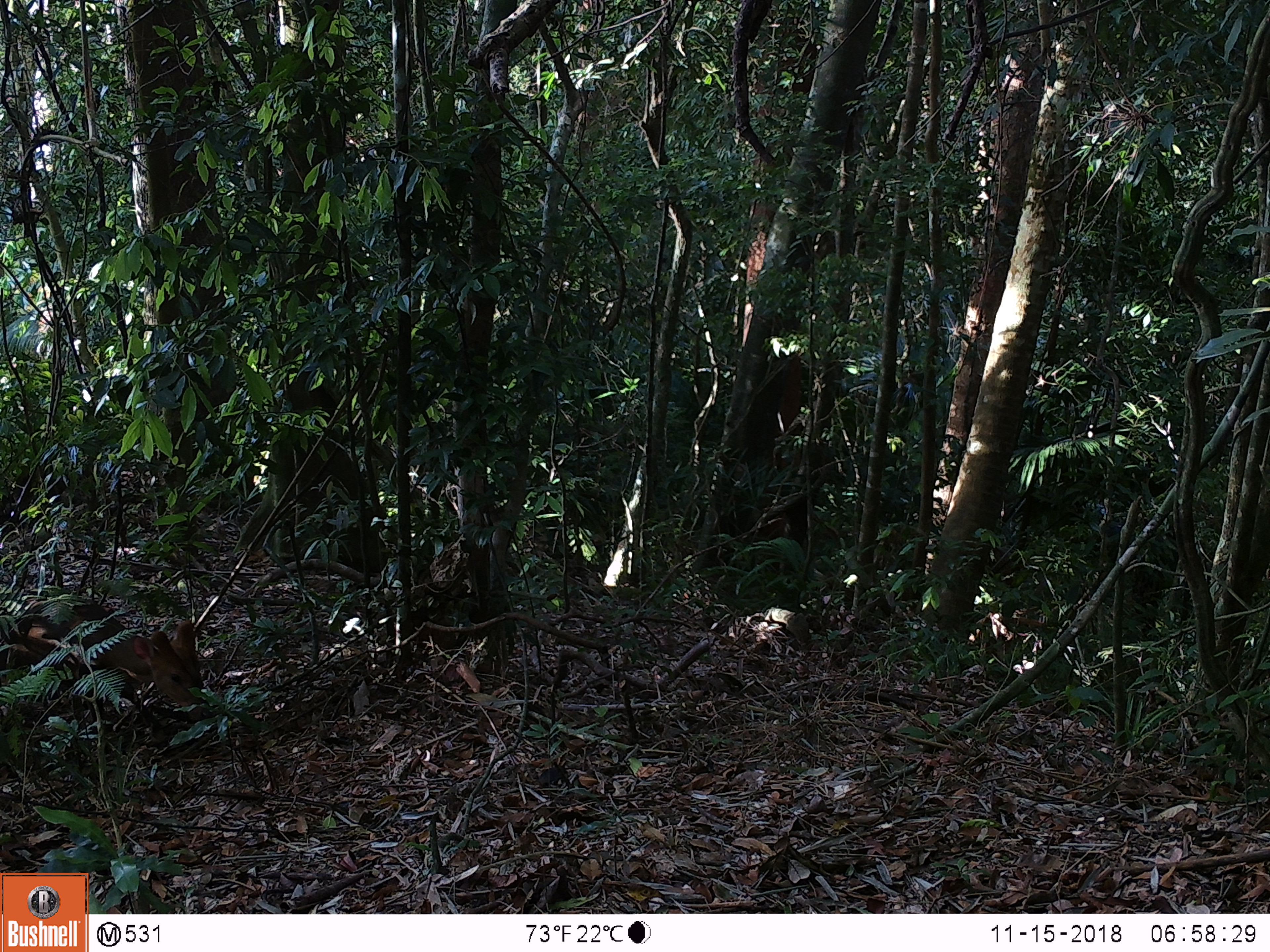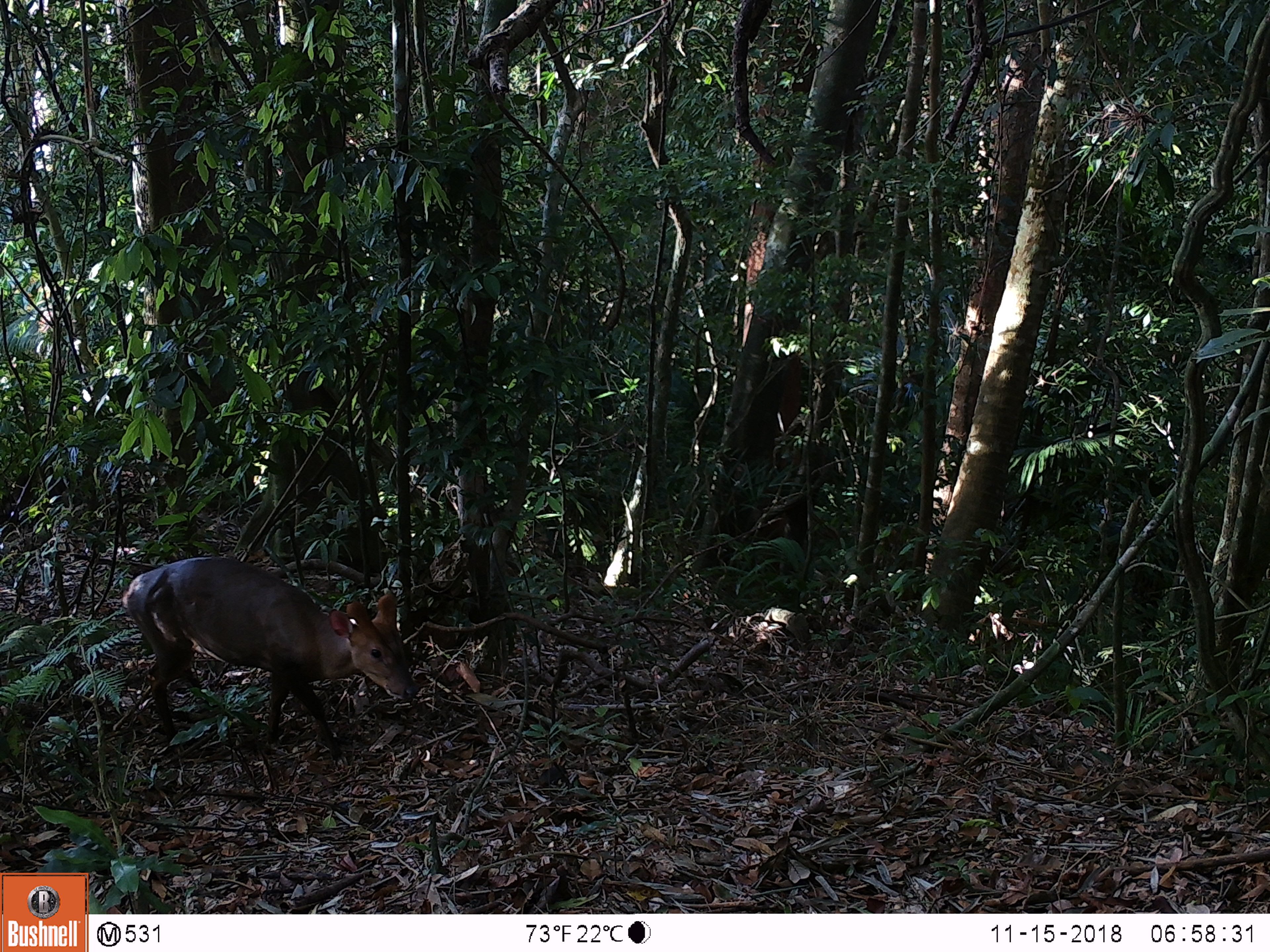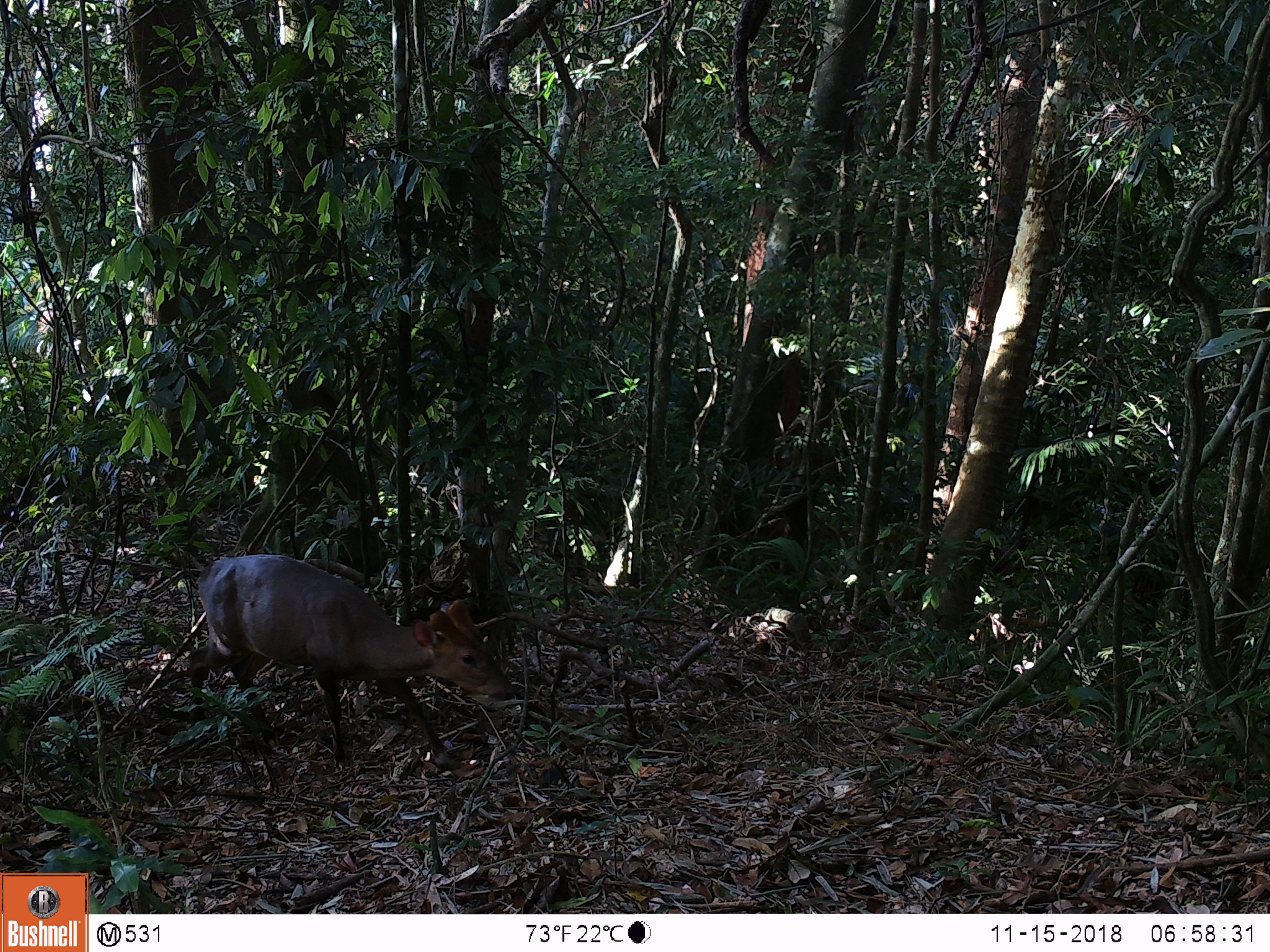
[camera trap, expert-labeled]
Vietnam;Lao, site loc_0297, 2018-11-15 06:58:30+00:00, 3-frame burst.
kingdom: Animalia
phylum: Chordata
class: Mammalia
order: Artiodactyla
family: Cervidae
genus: Muntiacus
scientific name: Muntiacus vuquangensis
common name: large-antlered muntjac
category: large antlered muntjac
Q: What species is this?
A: Large antlered muntjac (large-antlered muntjac) (Muntiacus vuquangensis).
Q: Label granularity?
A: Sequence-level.